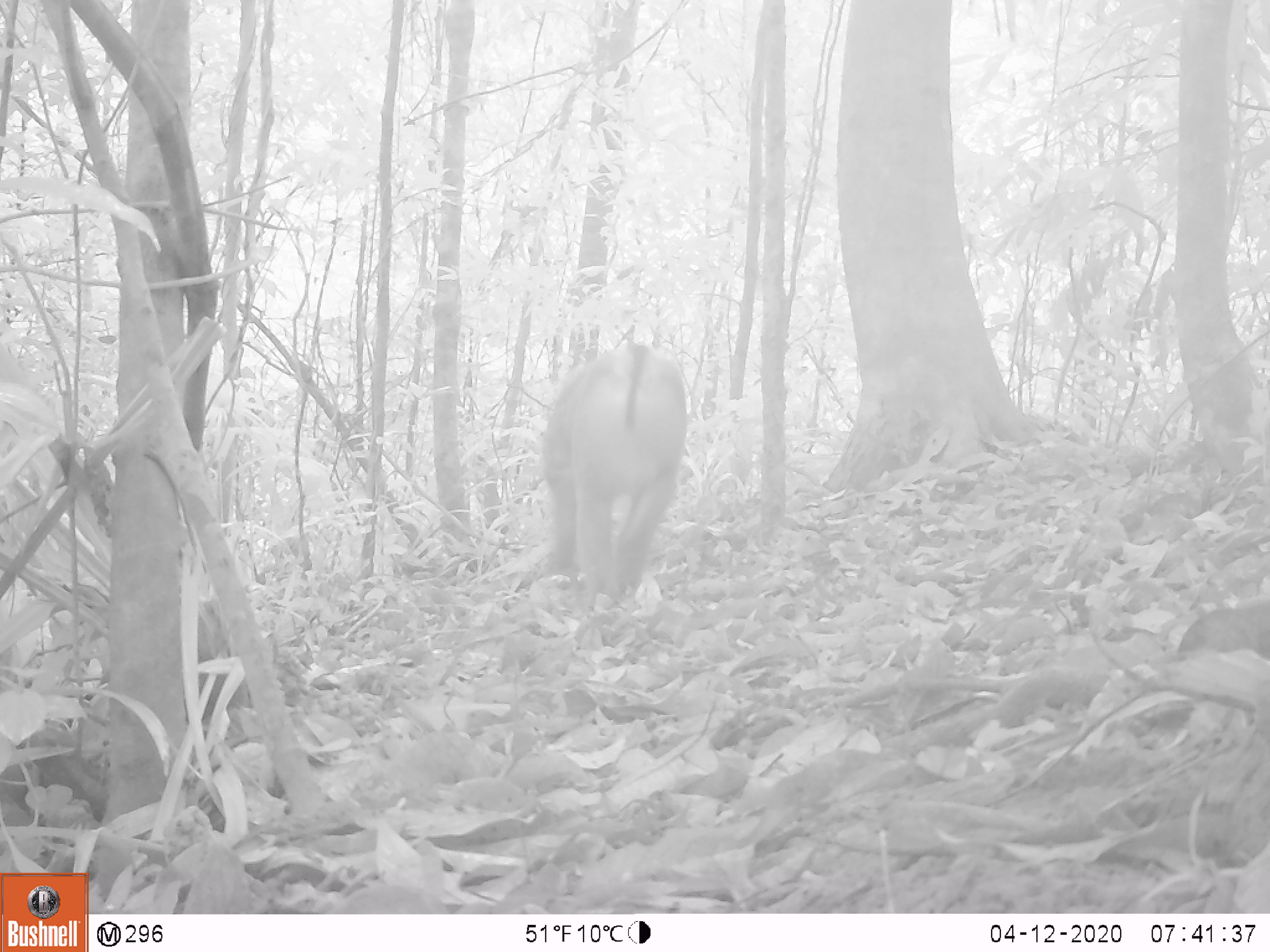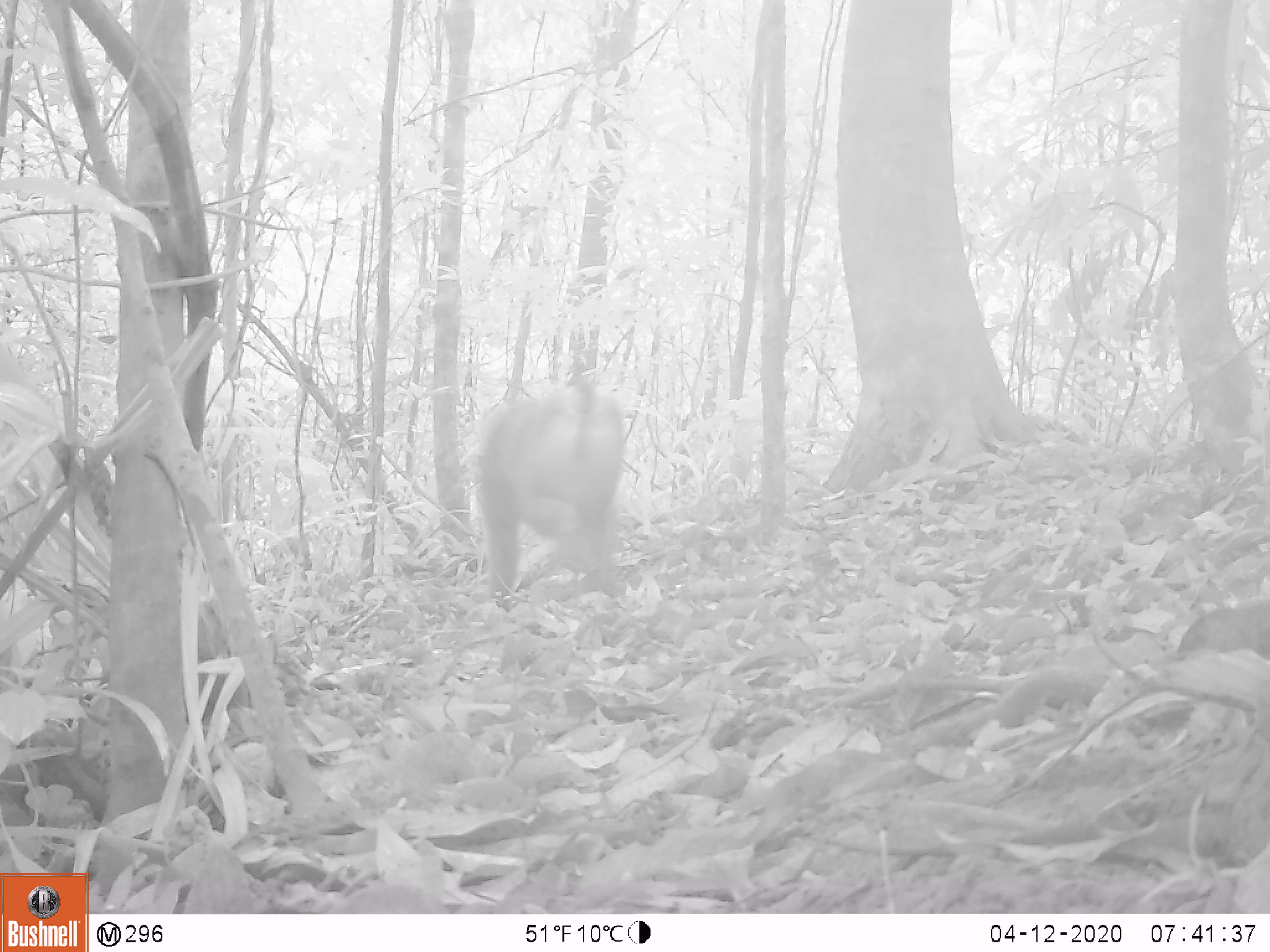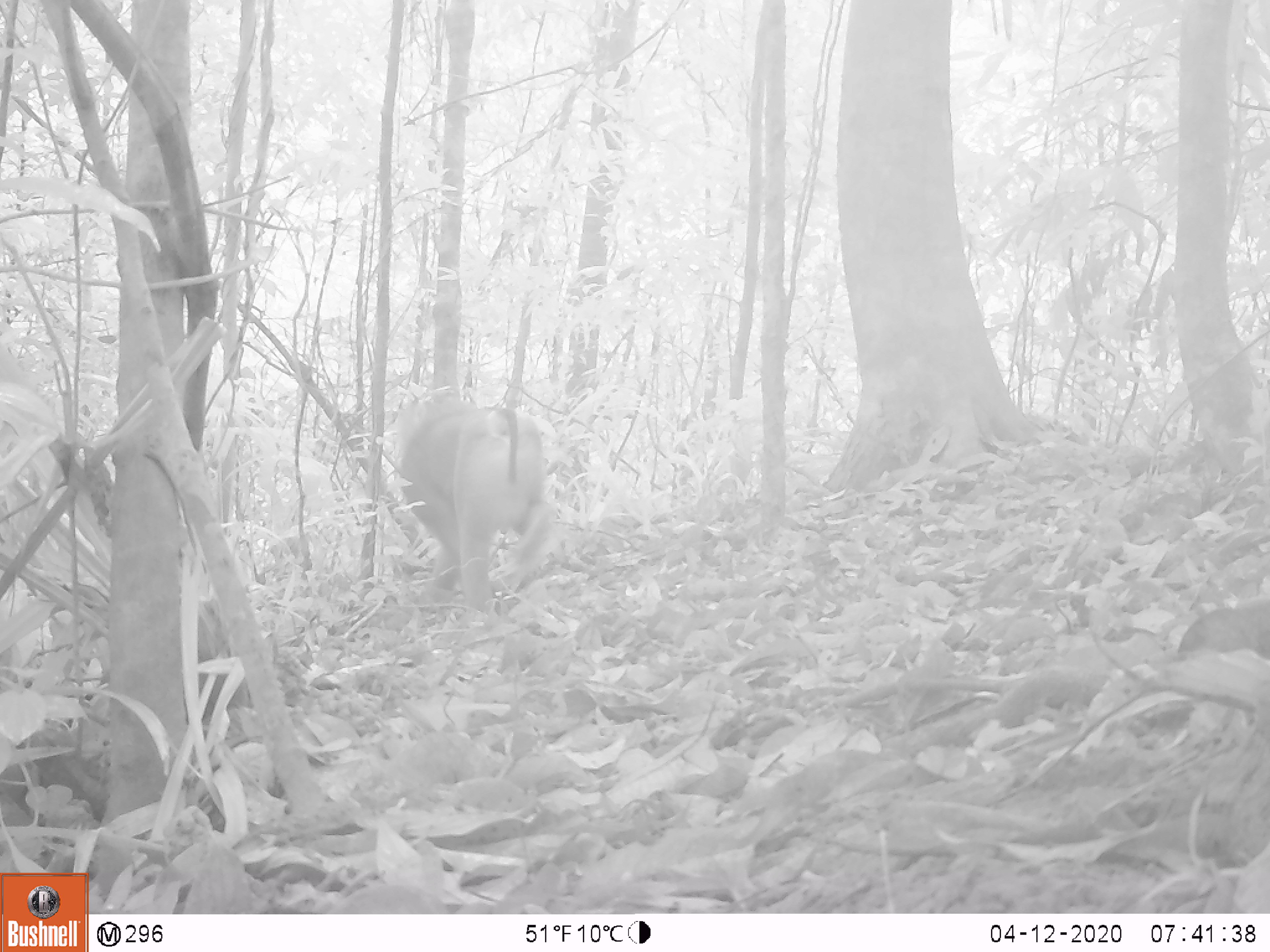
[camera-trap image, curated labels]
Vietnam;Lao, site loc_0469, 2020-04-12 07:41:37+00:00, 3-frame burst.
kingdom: Animalia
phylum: Chordata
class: Mammalia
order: Primates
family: Cercopithecidae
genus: Macaca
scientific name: Macaca nemestrina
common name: pig-tailed macaque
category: pig tailed macaque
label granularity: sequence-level